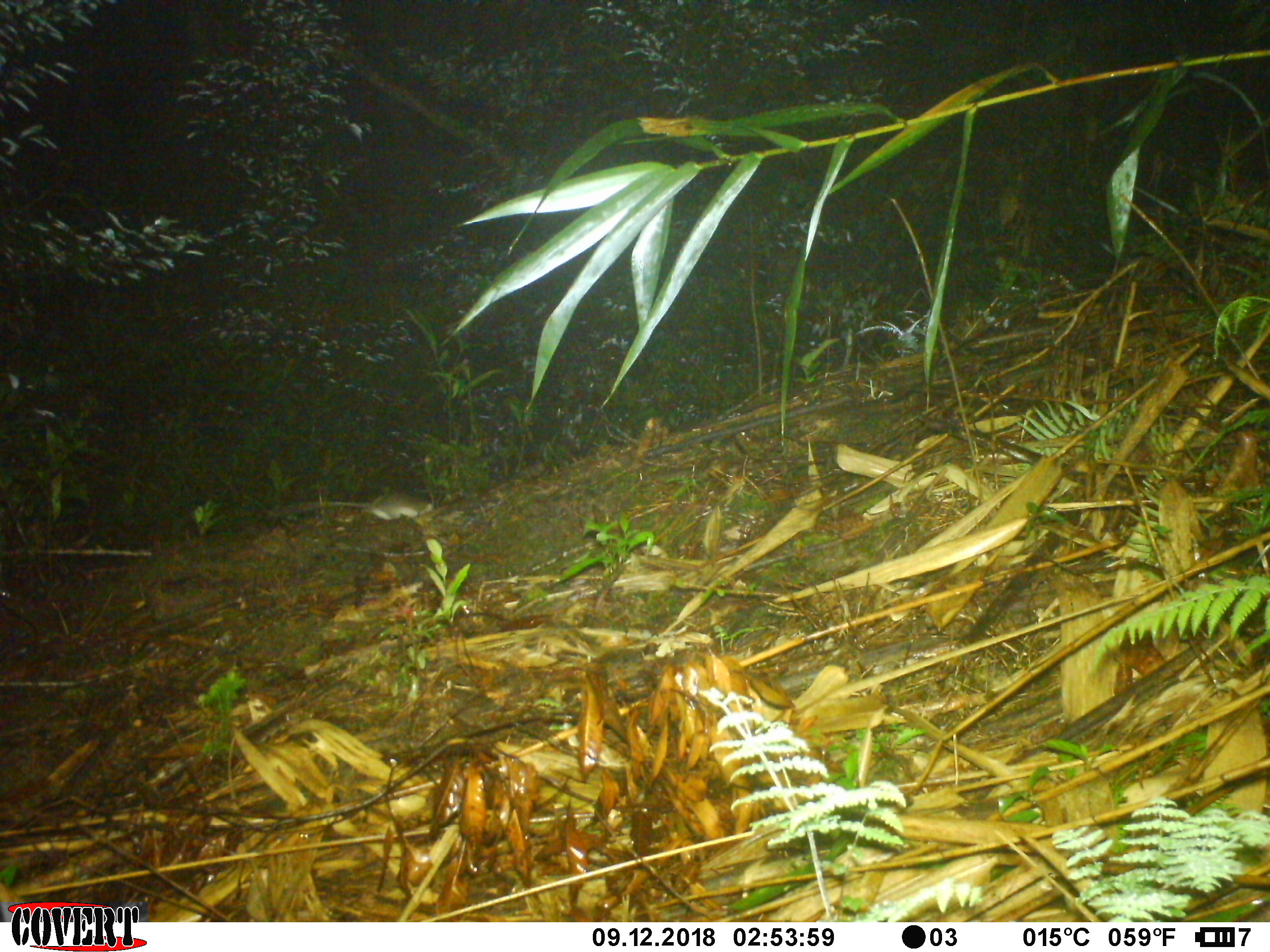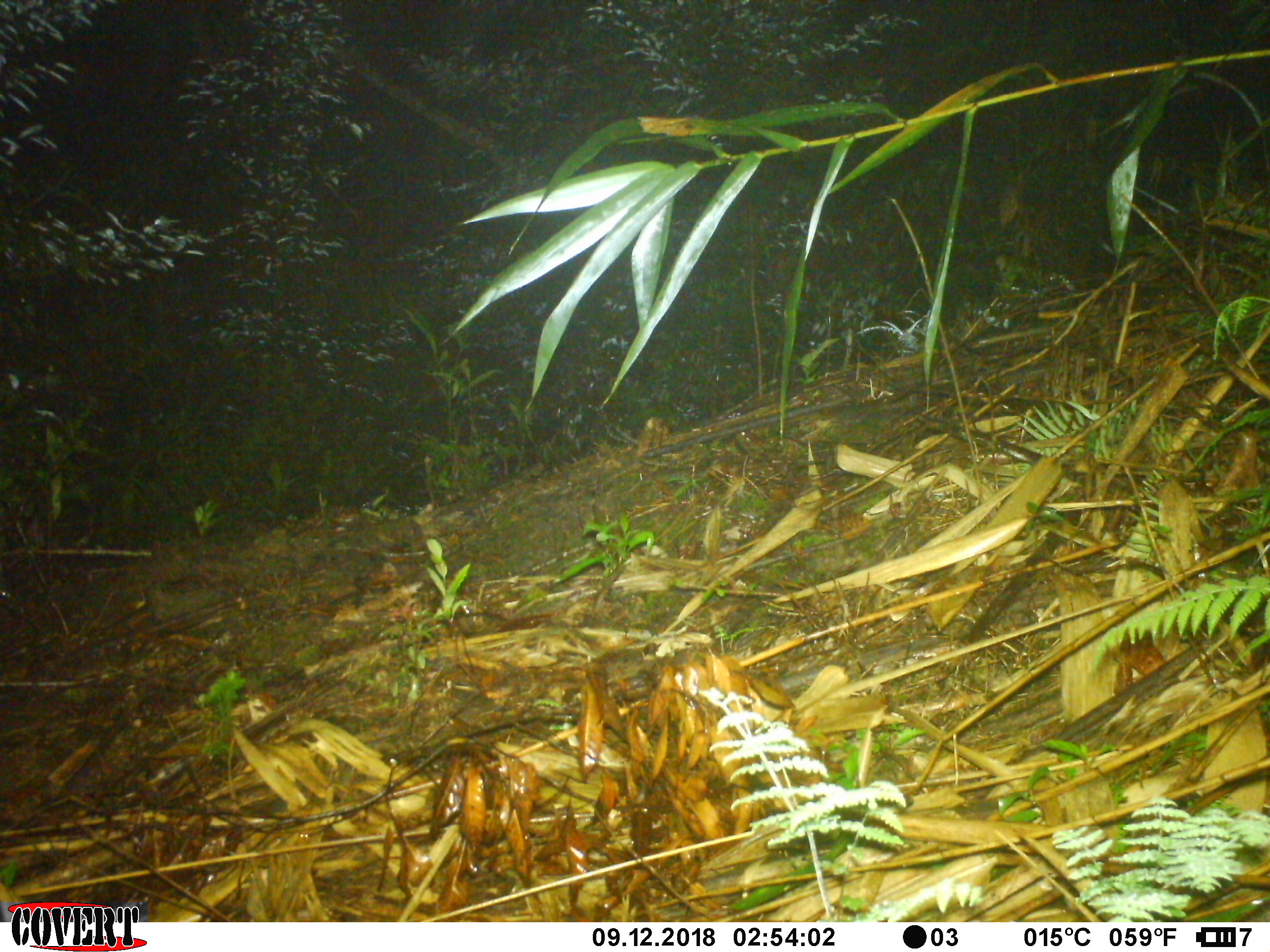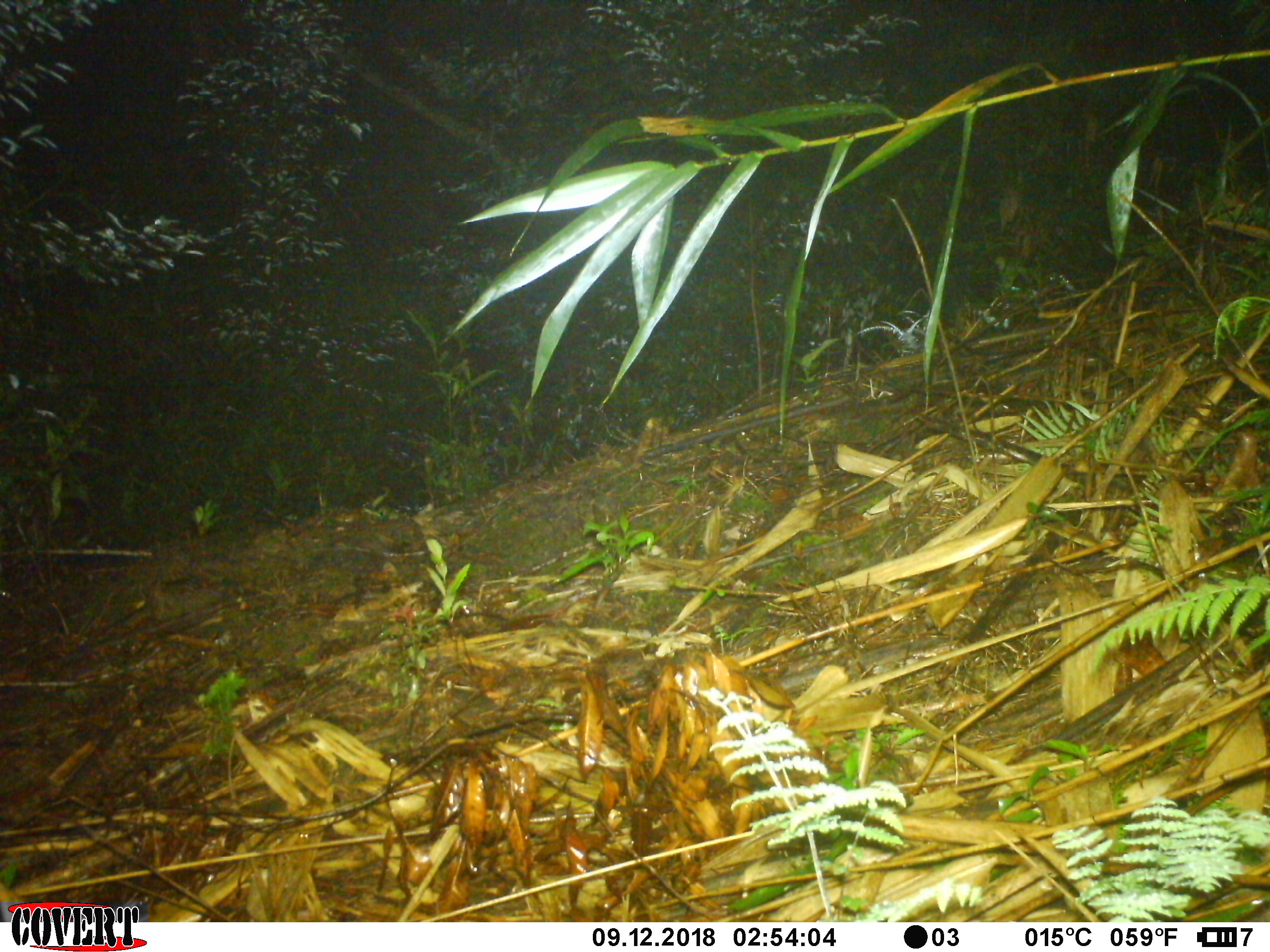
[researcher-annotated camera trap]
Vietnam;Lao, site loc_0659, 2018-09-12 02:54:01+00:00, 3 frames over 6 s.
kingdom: Animalia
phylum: Chordata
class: Mammalia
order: Rodentia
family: Muridae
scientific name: Muridae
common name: old-world mice and rats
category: unidentified murid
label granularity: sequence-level